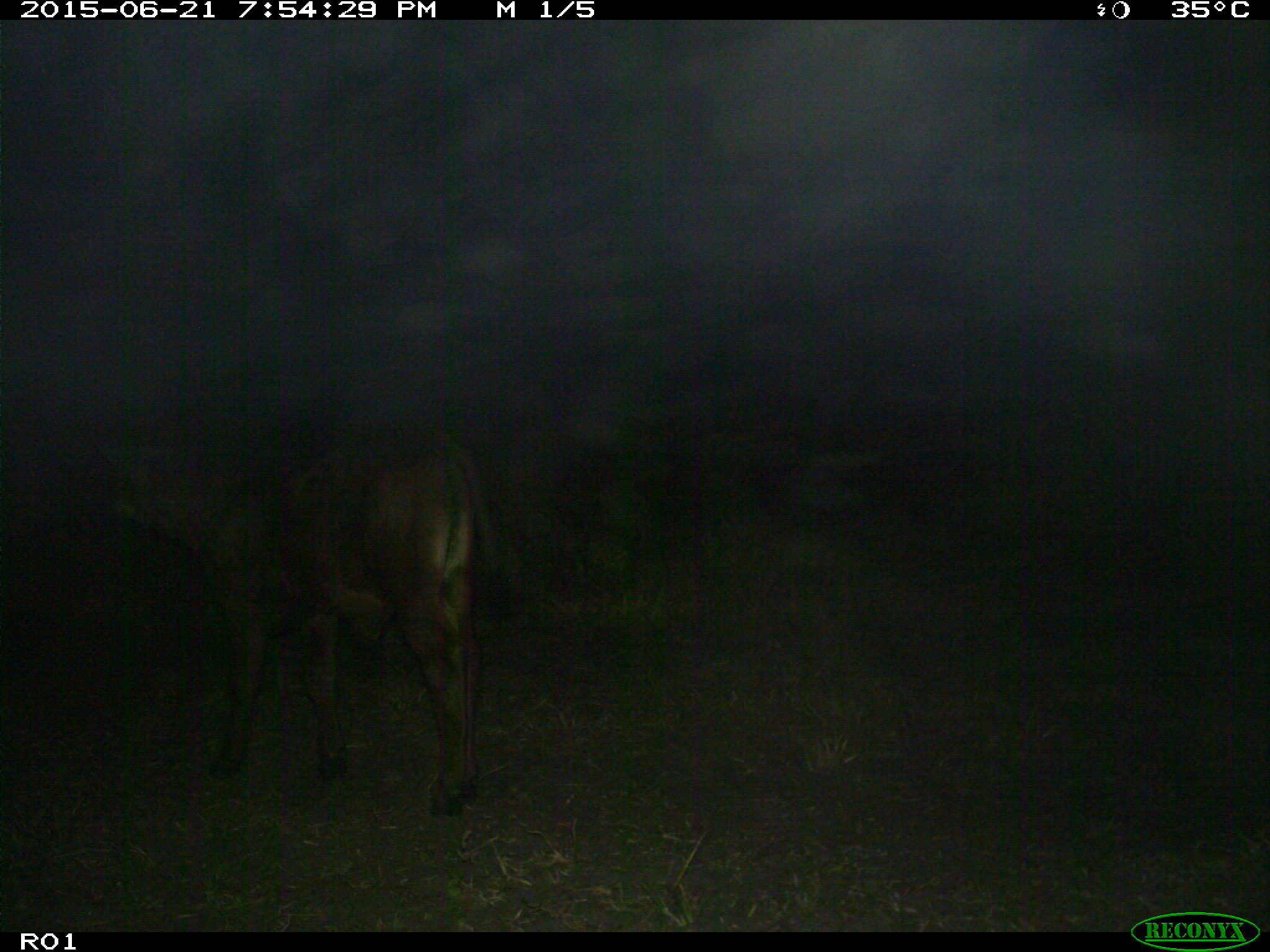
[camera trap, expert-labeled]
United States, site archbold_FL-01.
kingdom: Animalia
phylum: Chordata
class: Mammalia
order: Artiodactyla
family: Bovidae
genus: Bos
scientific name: Bos taurus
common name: domestic cow